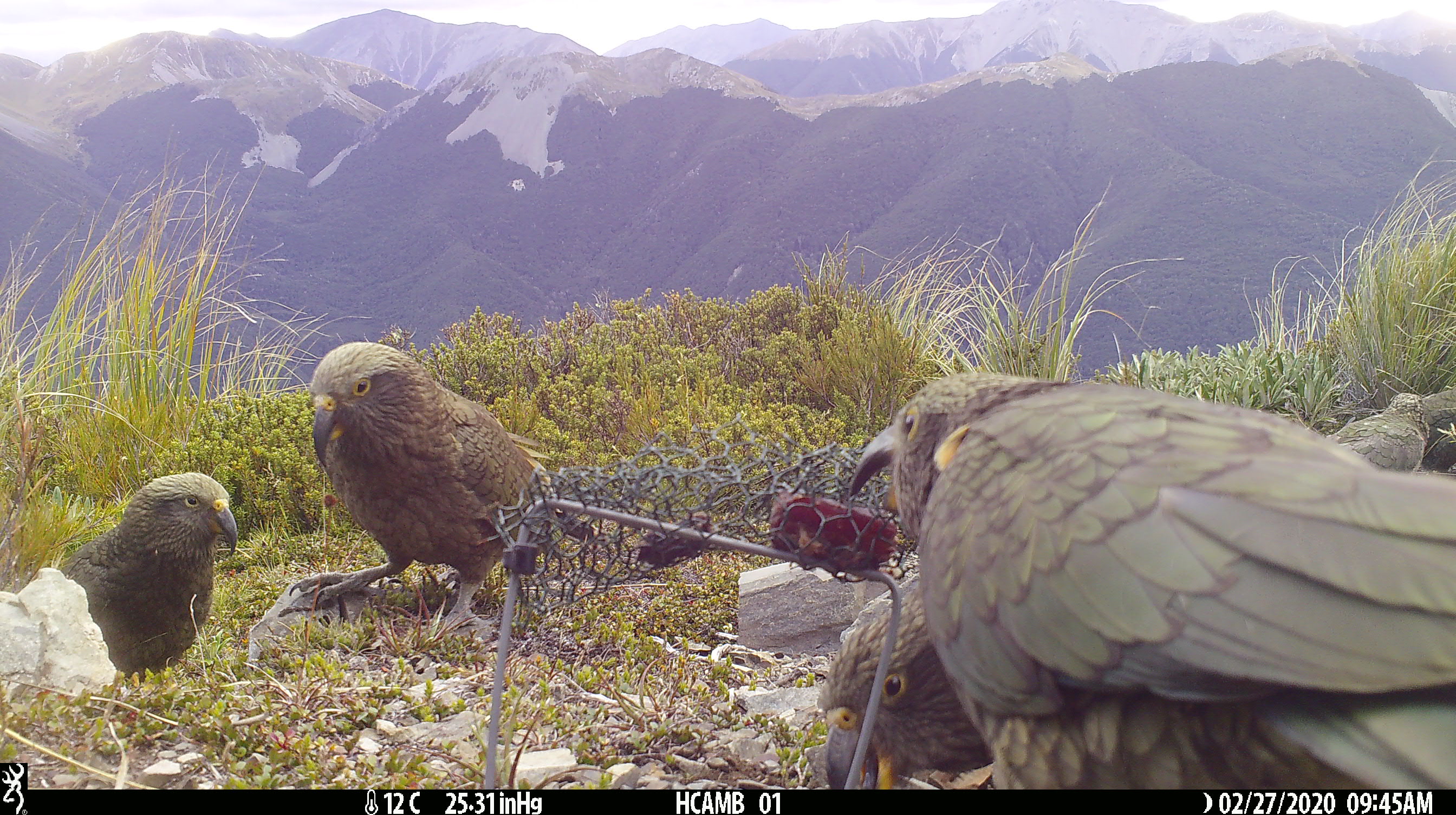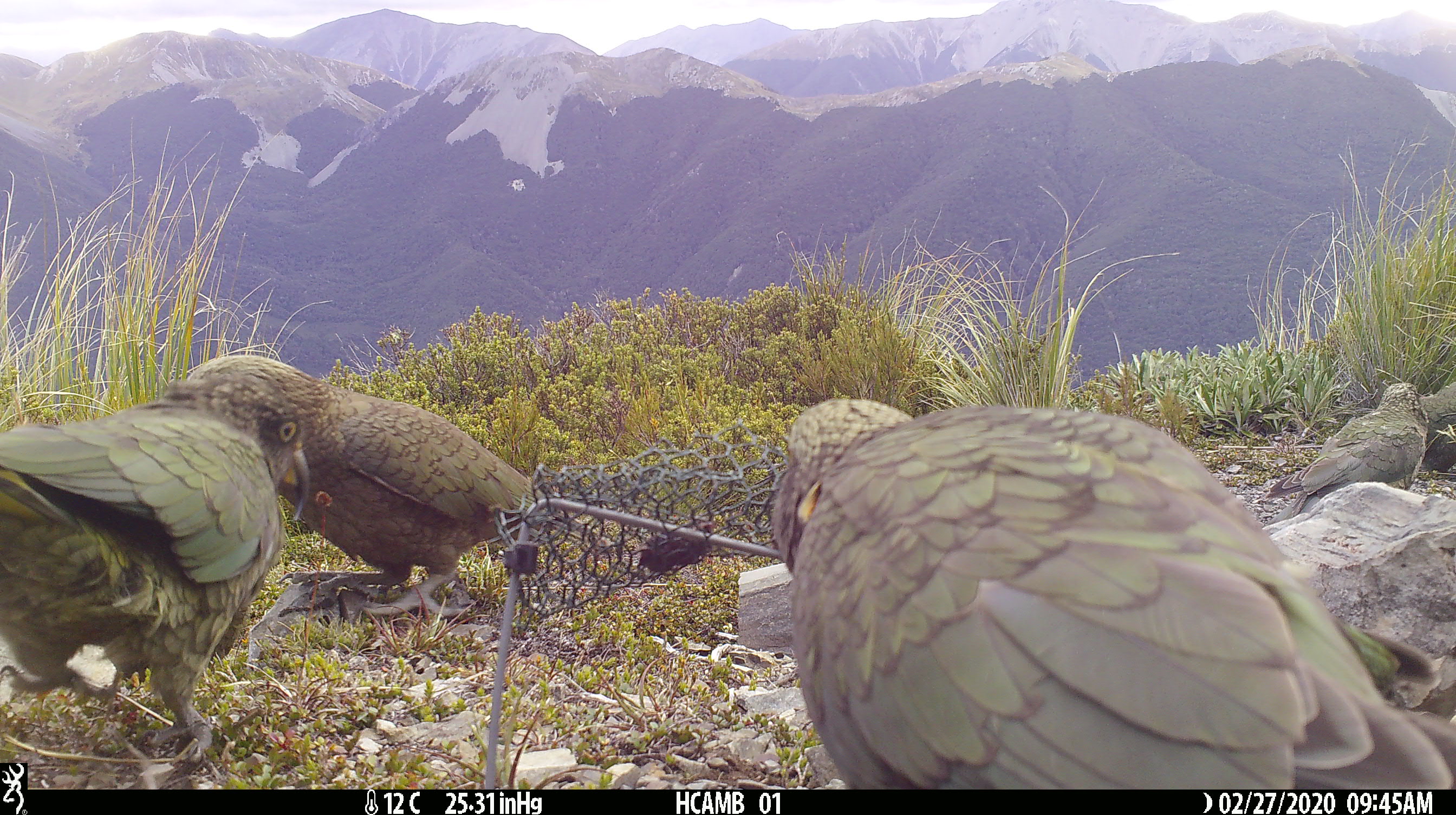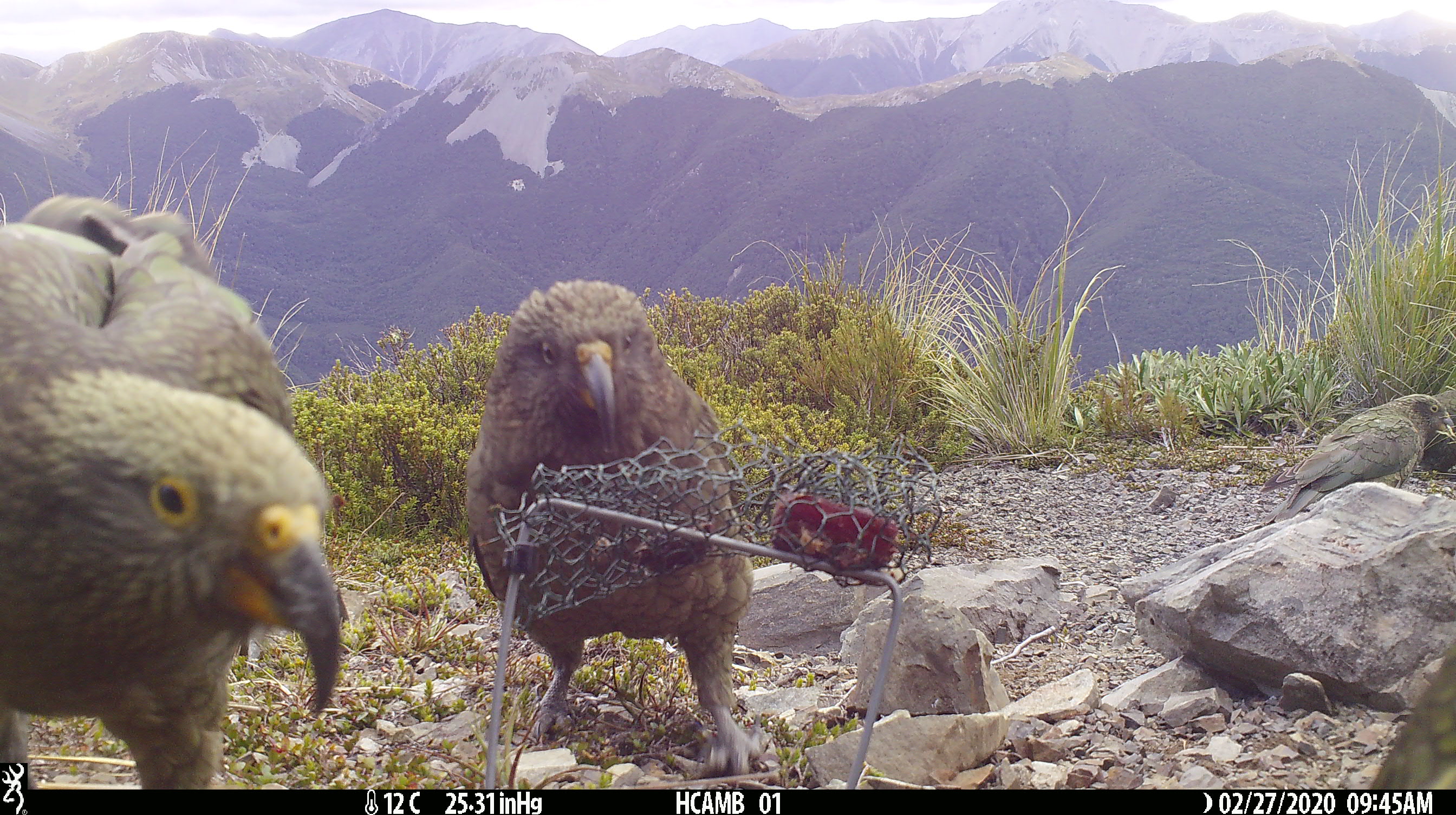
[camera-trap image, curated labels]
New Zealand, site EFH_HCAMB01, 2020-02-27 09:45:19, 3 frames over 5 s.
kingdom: Animalia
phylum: Chordata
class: Aves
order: Psittaciformes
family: Strigopidae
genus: Nestor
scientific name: Nestor notabilis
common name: kea